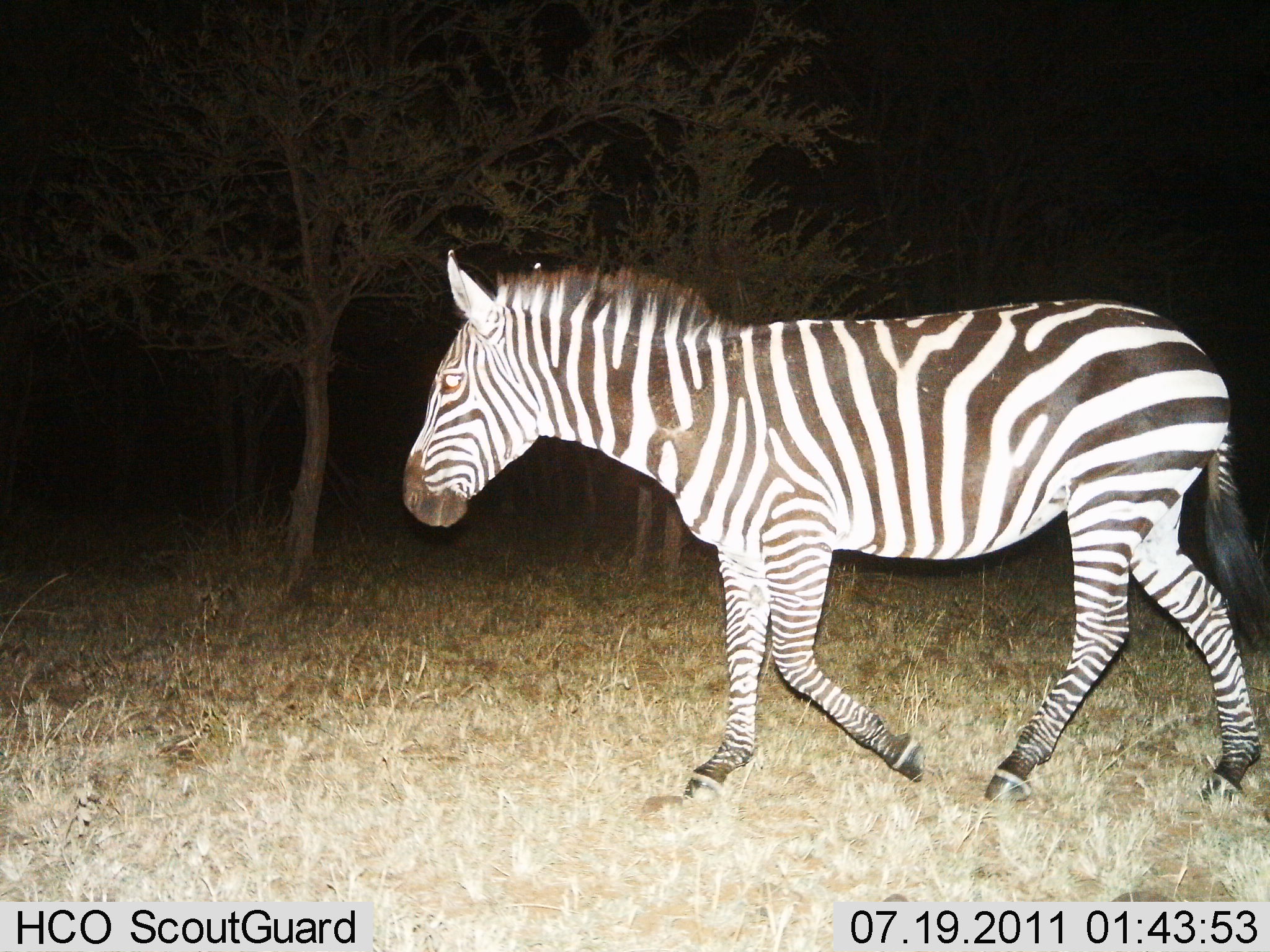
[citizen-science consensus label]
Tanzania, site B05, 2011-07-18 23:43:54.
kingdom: Animalia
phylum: Chordata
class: Mammalia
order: Perissodactyla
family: Equidae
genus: Equus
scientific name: Equus quagga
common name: plains zebra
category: zebra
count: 1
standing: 0%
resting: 0%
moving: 100%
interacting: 0%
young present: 0%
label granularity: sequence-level